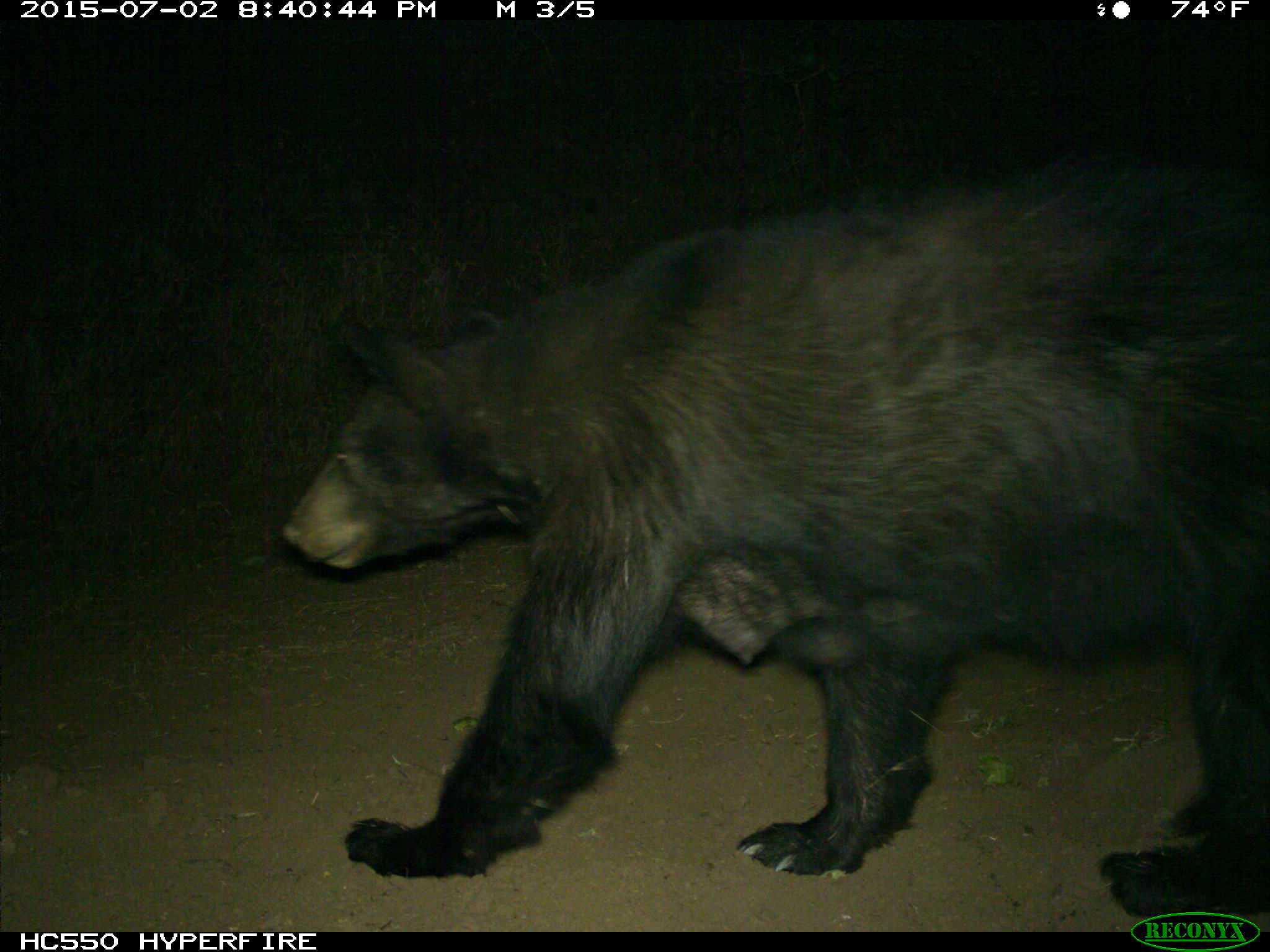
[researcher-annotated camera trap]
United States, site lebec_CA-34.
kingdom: Animalia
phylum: Chordata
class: Mammalia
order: Carnivora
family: Ursidae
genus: Ursus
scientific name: Ursus americanus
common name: american black bear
Ursus americanus (american black bear).